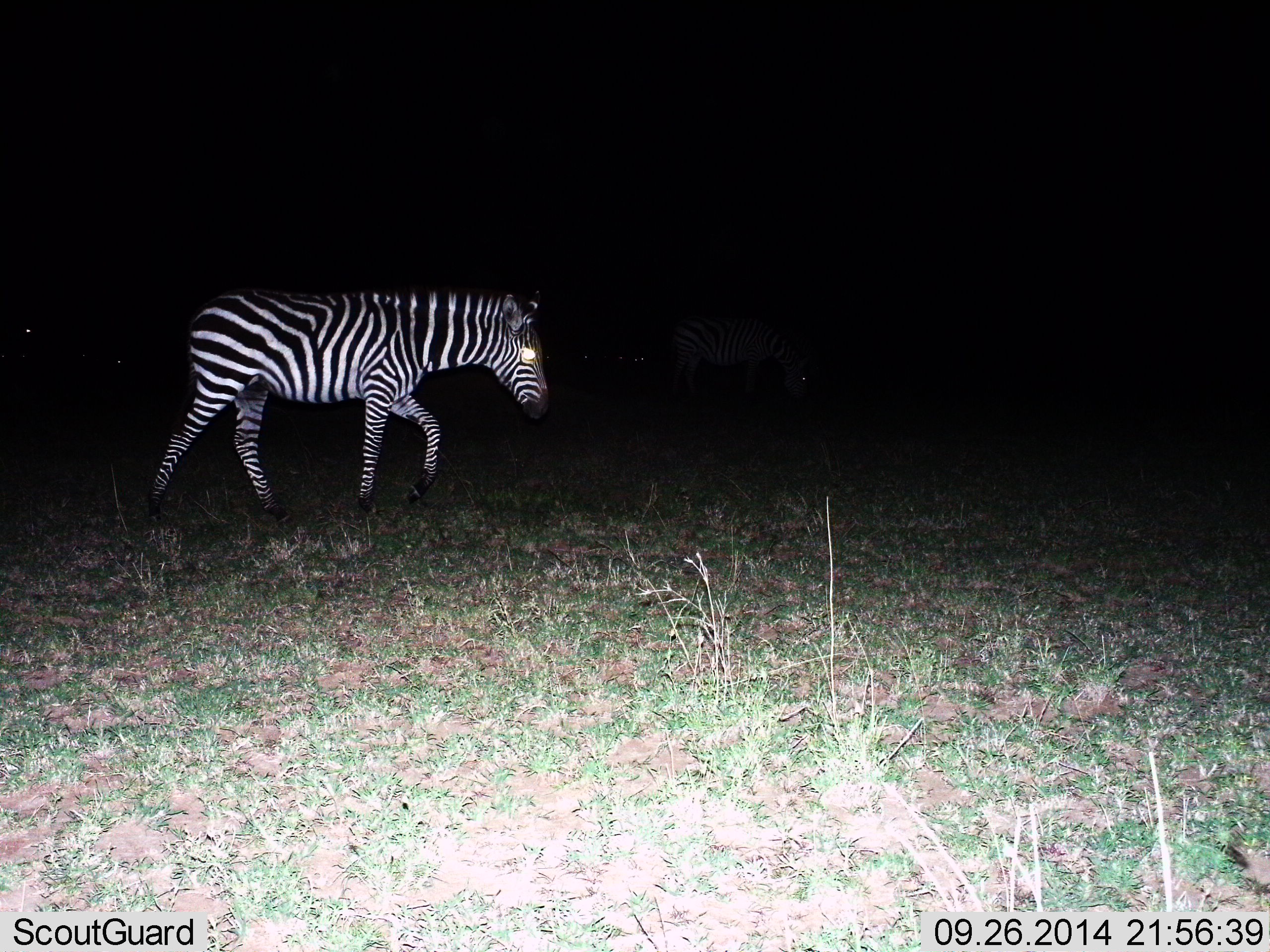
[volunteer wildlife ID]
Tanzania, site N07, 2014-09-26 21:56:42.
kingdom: Animalia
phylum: Chordata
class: Mammalia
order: Perissodactyla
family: Equidae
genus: Equus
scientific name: Equus quagga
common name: plains zebra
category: zebra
Zebra (plains zebra) (Equus quagga), count 1. Behavior (volunteer vote fractions): standing 20%, resting 0%, moving 90%, interacting 0%. Young present (vote fraction): 0%. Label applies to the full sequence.